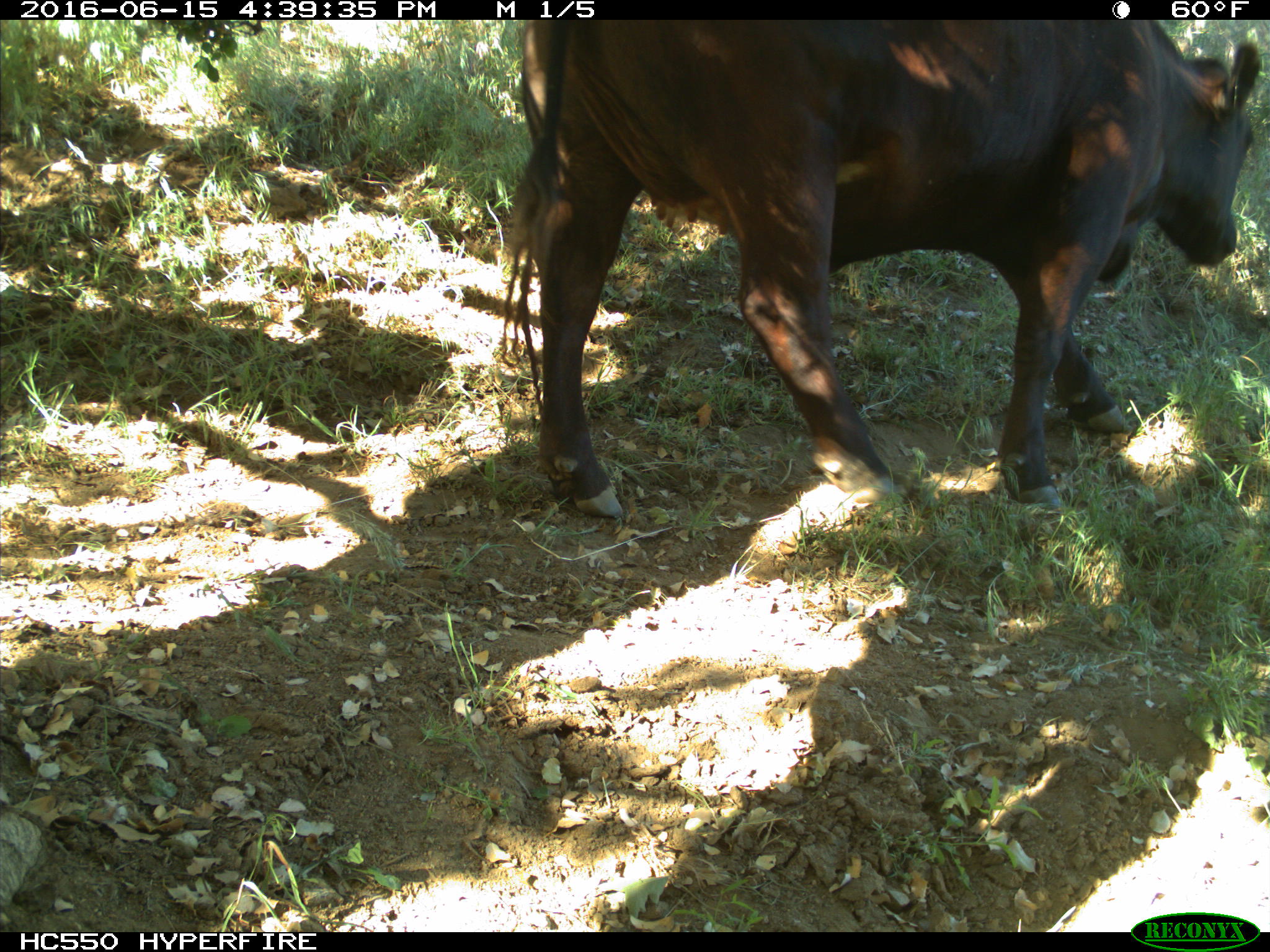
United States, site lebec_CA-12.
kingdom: Animalia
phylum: Chordata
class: Mammalia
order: Artiodactyla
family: Bovidae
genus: Bos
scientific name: Bos taurus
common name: domestic cow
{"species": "Bos taurus (domestic cow)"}